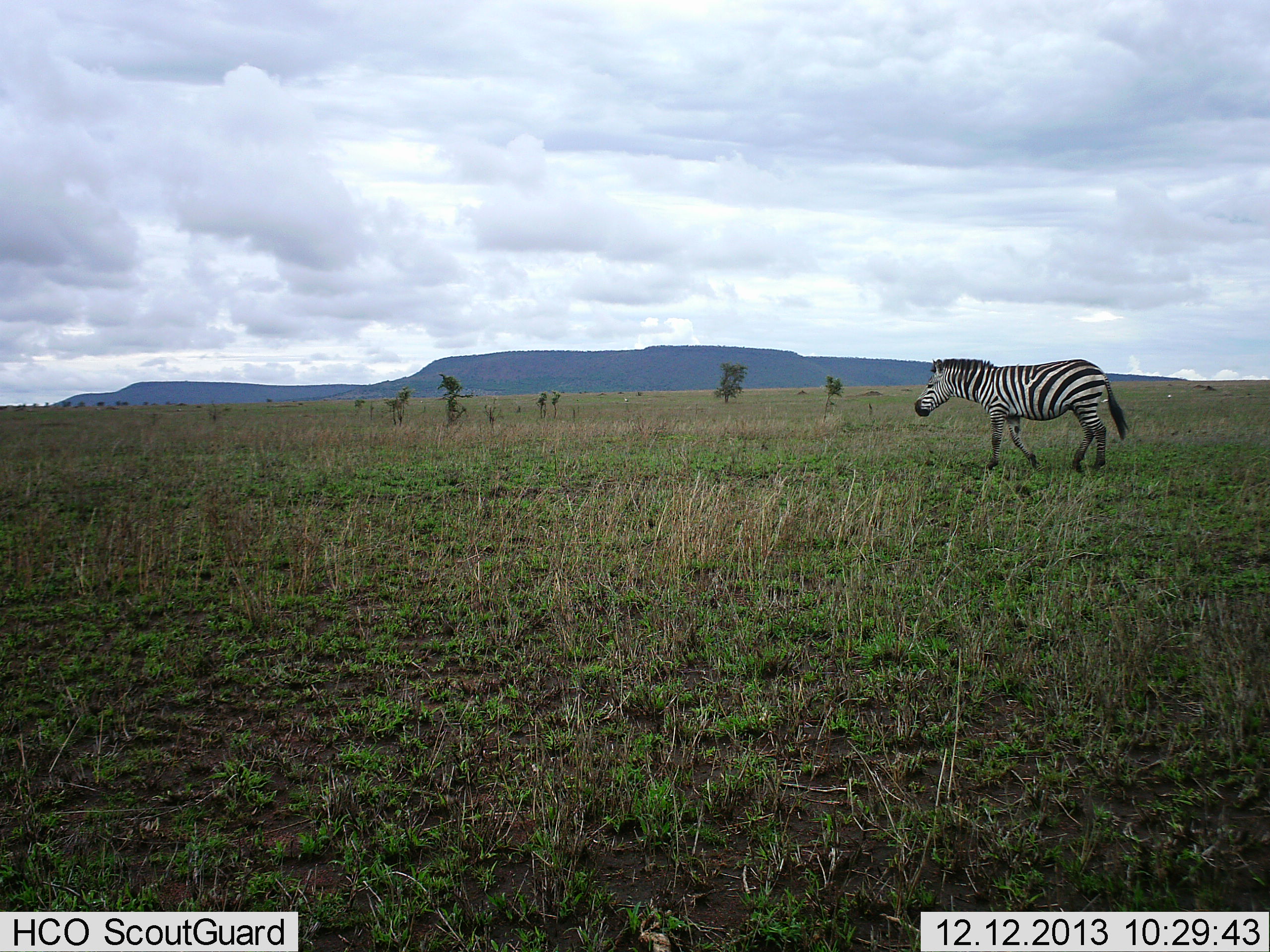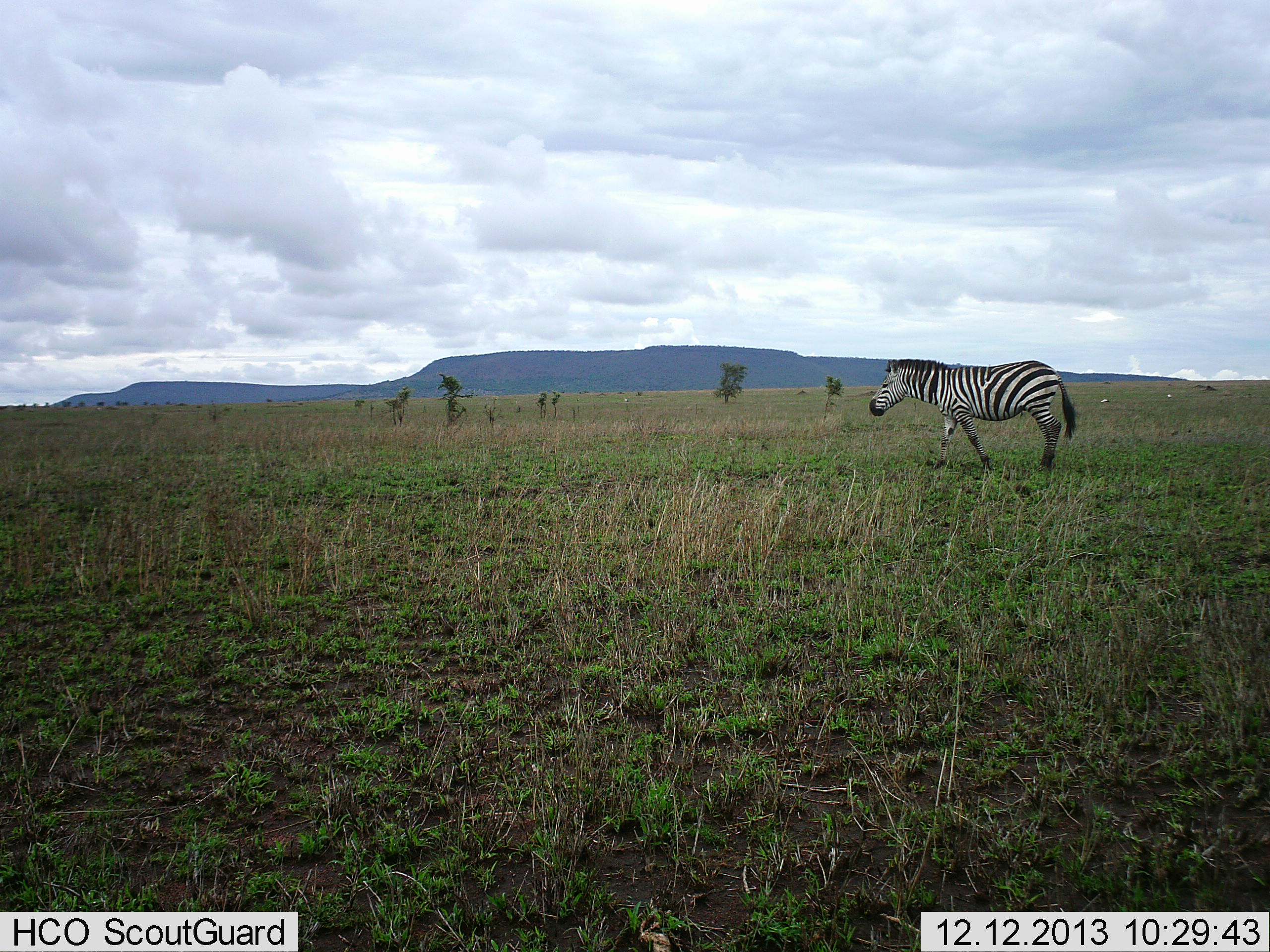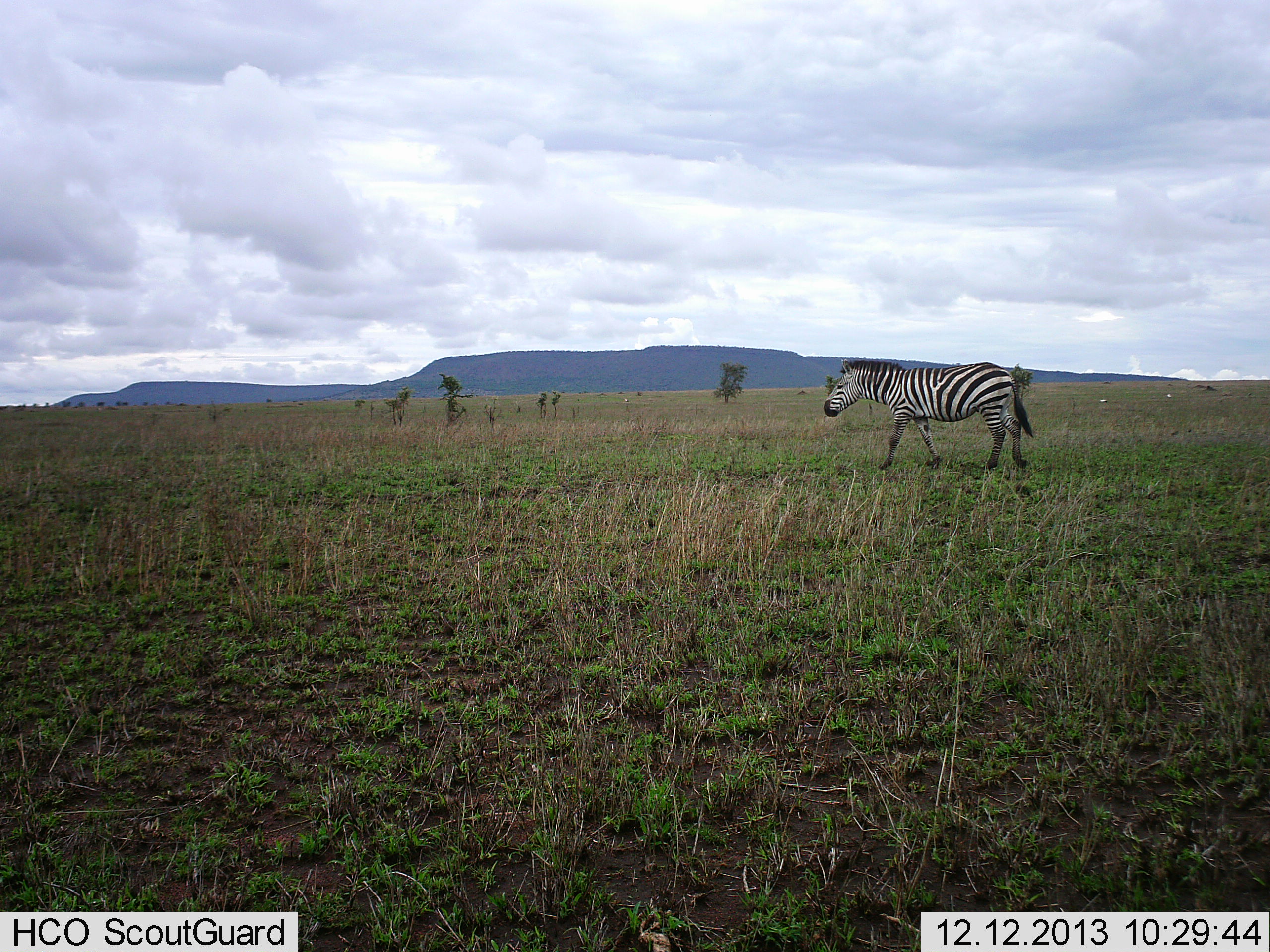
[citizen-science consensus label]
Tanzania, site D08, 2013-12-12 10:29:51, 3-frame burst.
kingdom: Animalia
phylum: Chordata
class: Mammalia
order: Perissodactyla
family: Equidae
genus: Equus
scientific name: Equus quagga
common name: plains zebra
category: zebra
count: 1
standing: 10%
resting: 0%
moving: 90%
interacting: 0%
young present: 0%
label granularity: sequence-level